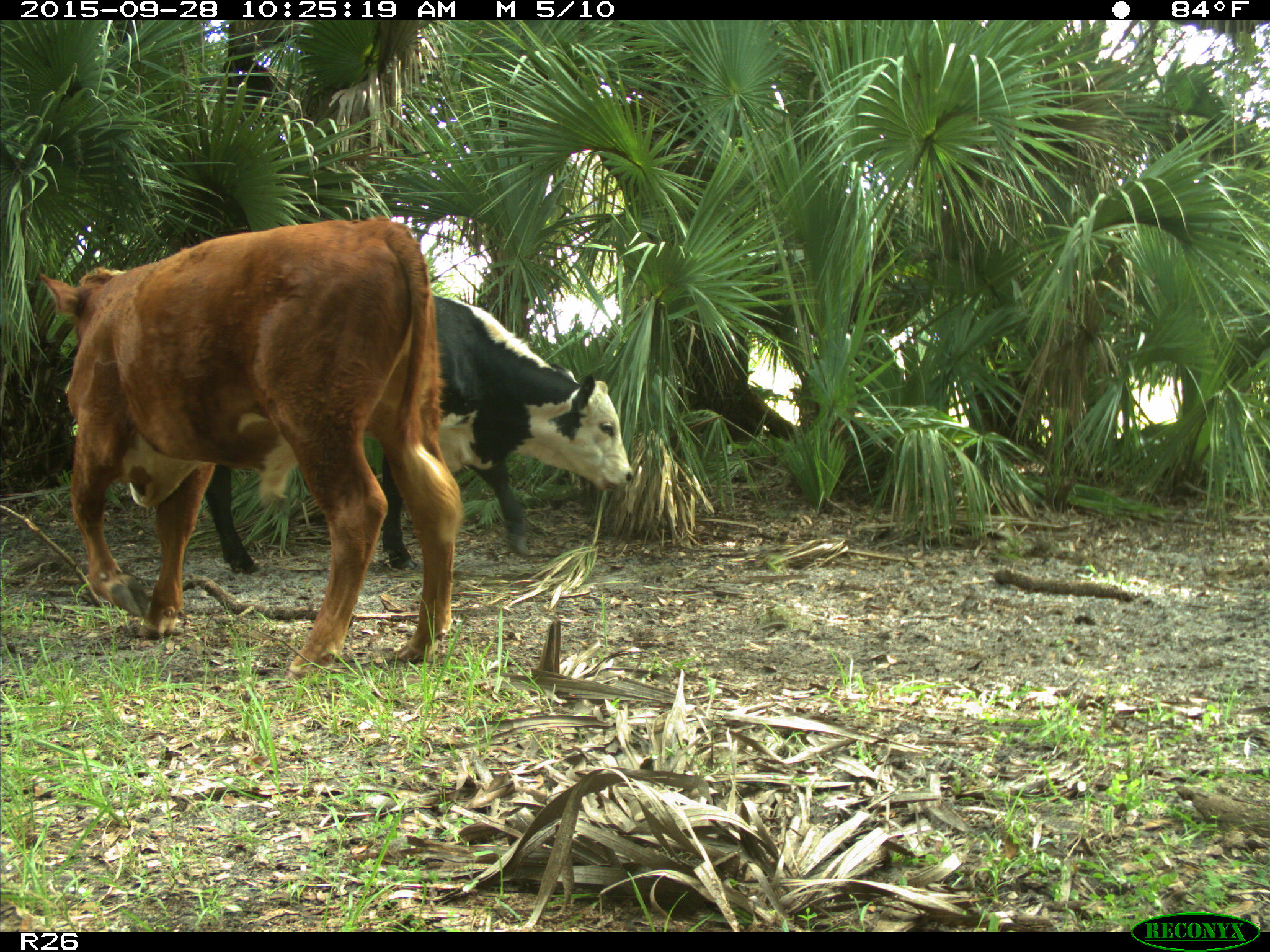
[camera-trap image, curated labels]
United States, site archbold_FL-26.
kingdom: Animalia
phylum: Chordata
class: Mammalia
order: Artiodactyla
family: Bovidae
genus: Bos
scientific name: Bos taurus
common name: domestic cow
Bos taurus (domestic cow).